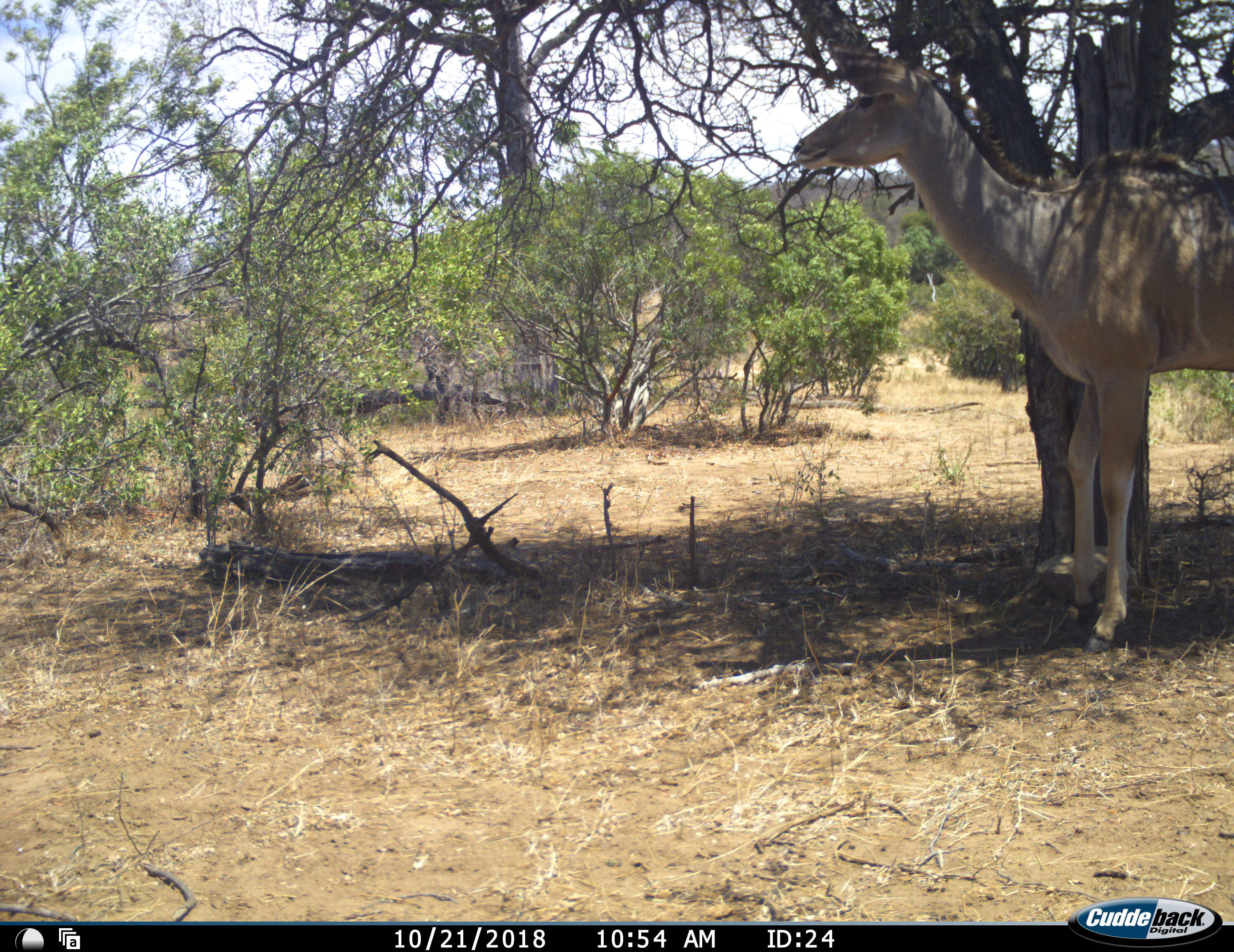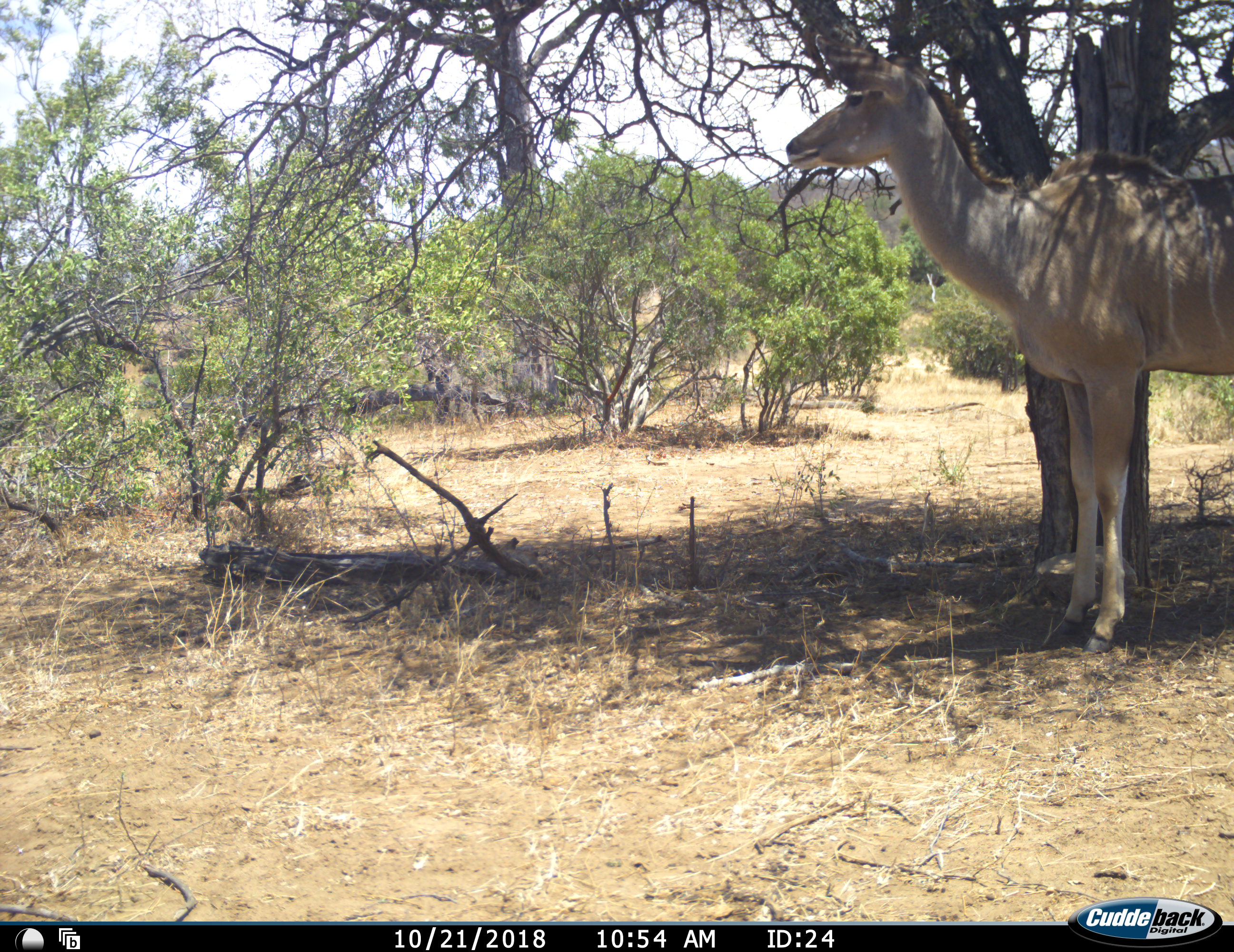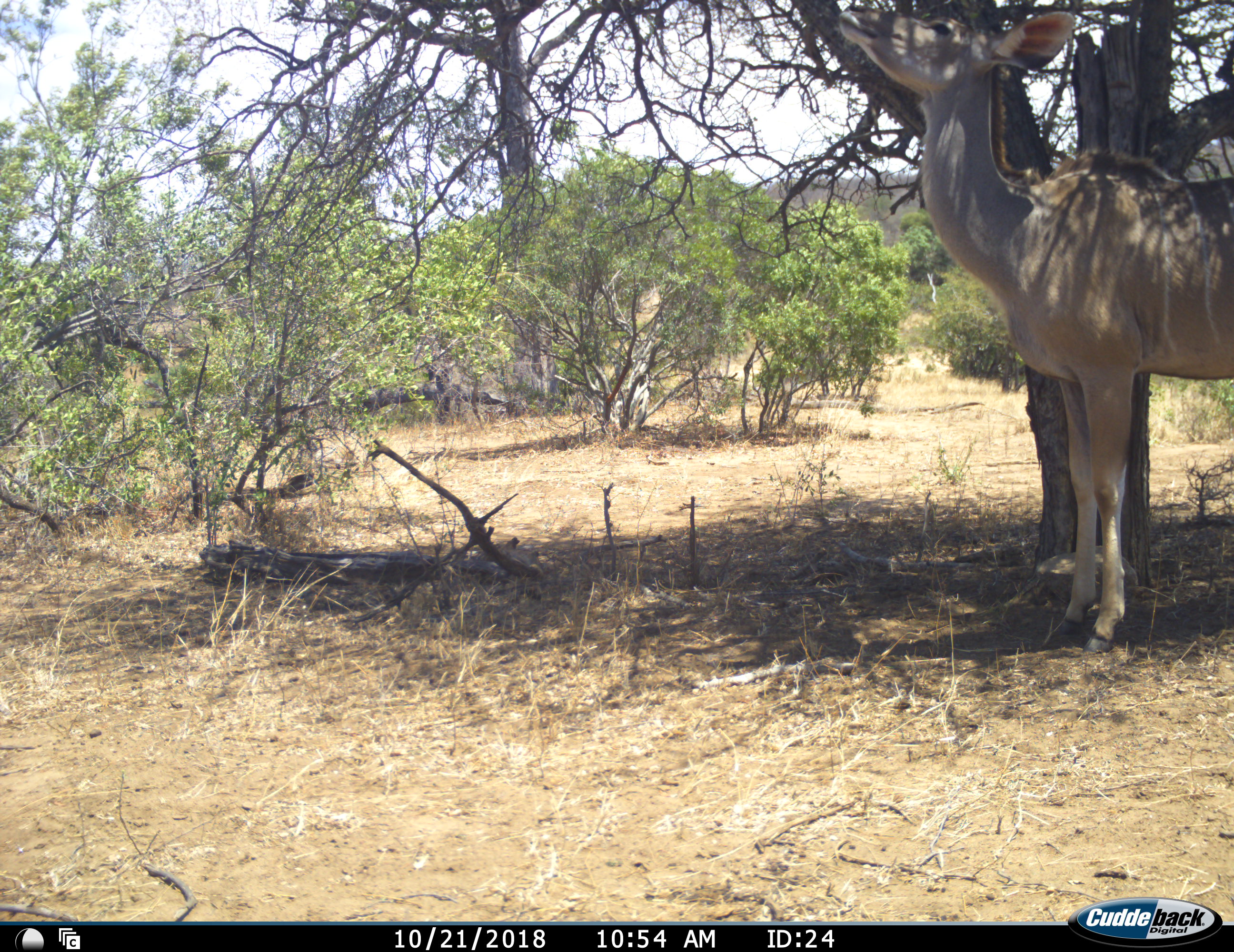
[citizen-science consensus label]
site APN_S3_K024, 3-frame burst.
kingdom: Animalia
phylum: Chordata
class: Mammalia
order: Artiodactyla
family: Bovidae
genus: Tragelaphus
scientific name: Tragelaphus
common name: kudu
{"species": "kudu (Tragelaphus)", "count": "1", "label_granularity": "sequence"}